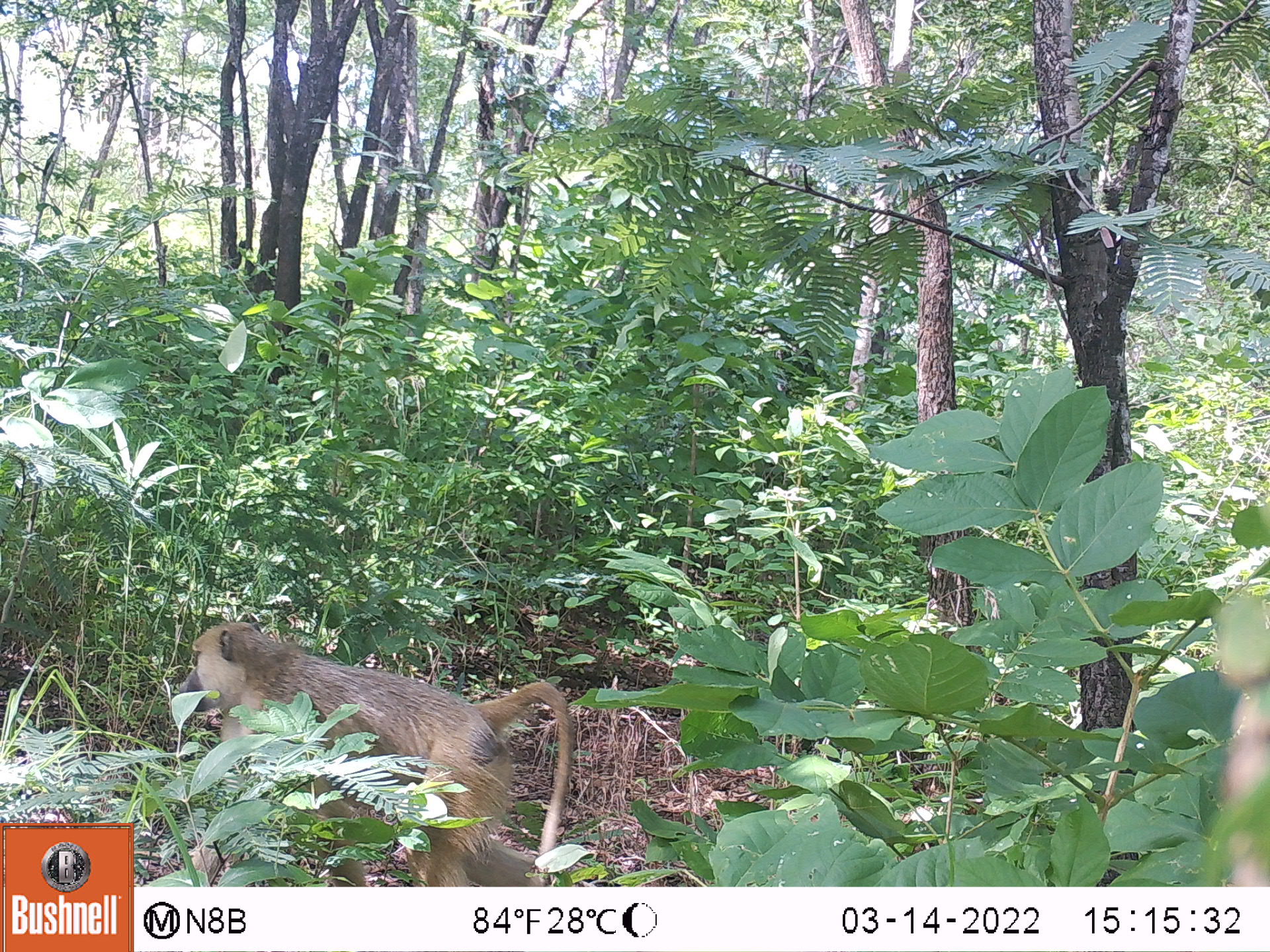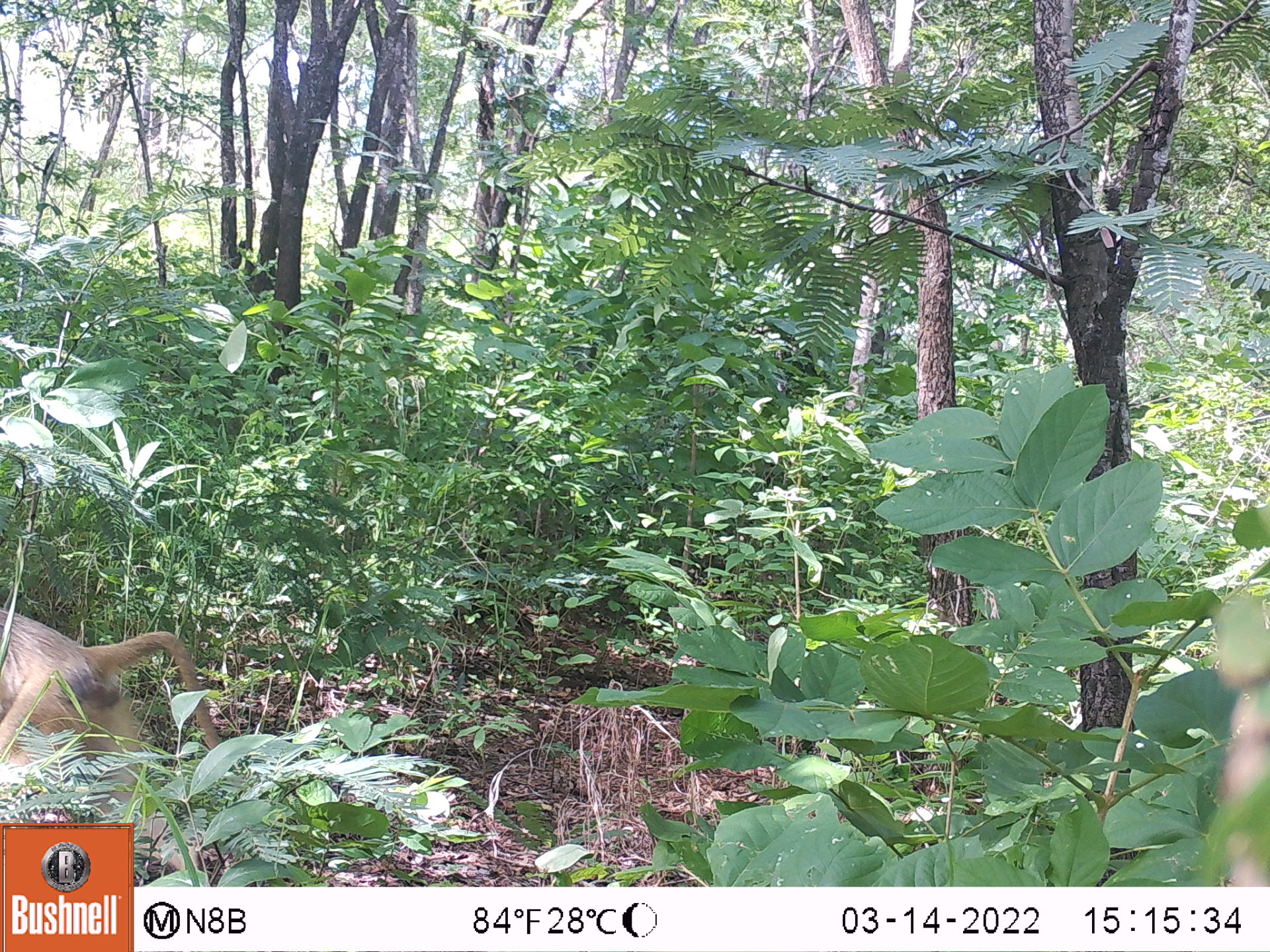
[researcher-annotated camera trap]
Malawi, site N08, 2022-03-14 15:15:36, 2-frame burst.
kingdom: Animalia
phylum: Chordata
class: Mammalia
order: Primates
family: Cercopithecidae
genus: Papio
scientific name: Papio cynocephalus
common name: yellow baboon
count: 1